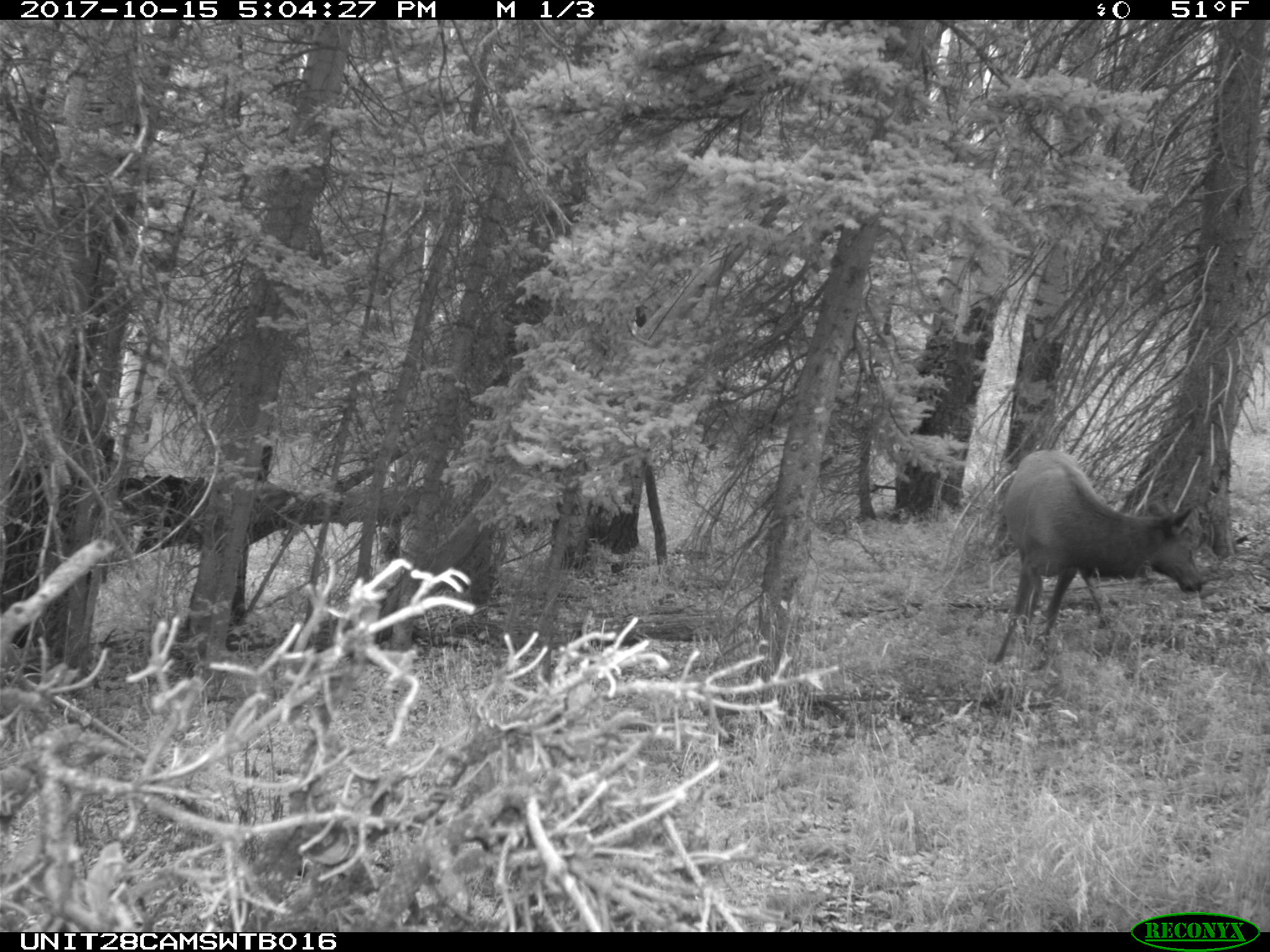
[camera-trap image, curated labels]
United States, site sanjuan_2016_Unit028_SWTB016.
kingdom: Animalia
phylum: Chordata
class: Mammalia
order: Artiodactyla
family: Cervidae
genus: Cervus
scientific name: Cervus elaphus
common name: red deer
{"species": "Cervus elaphus (red deer)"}